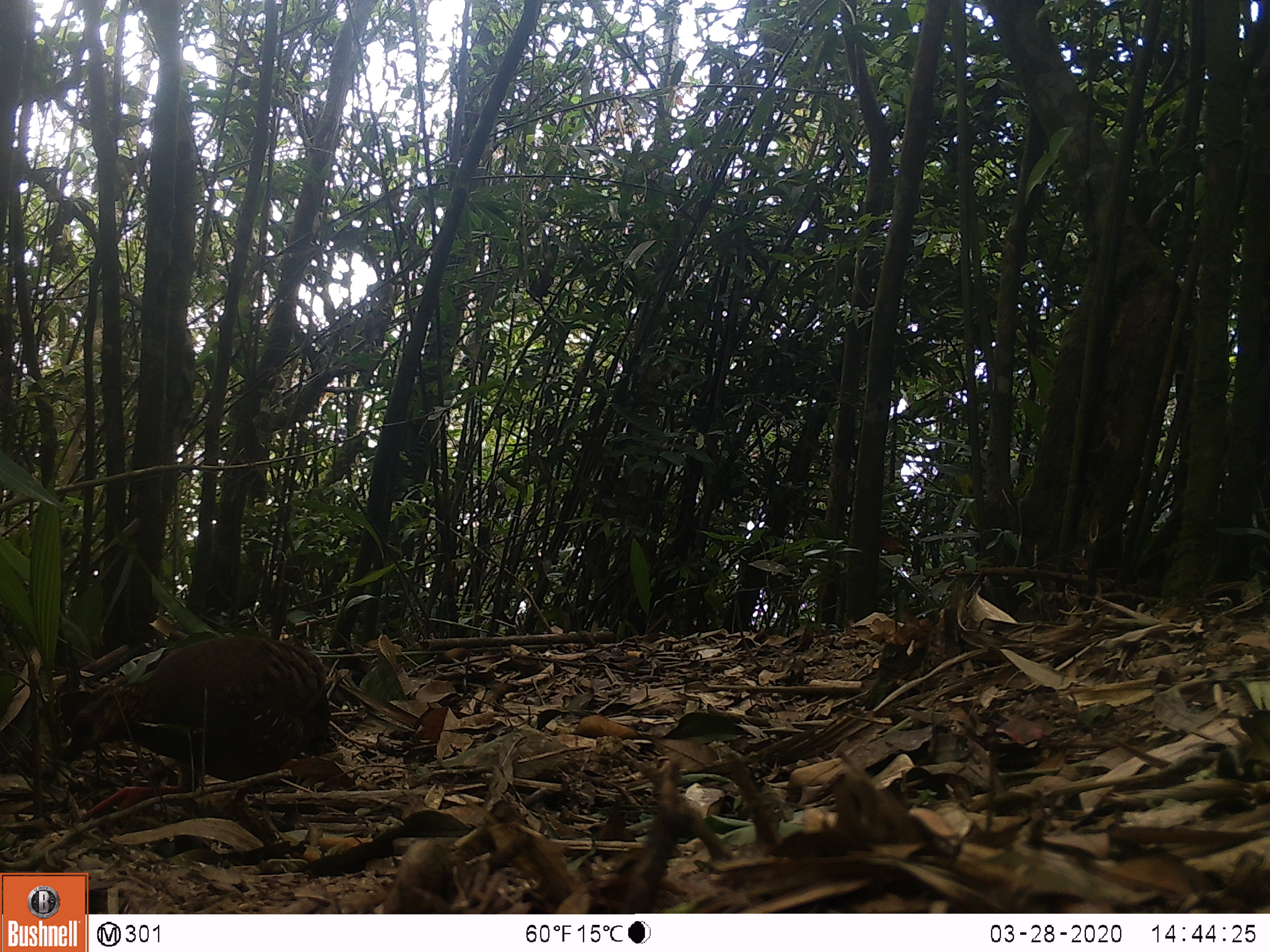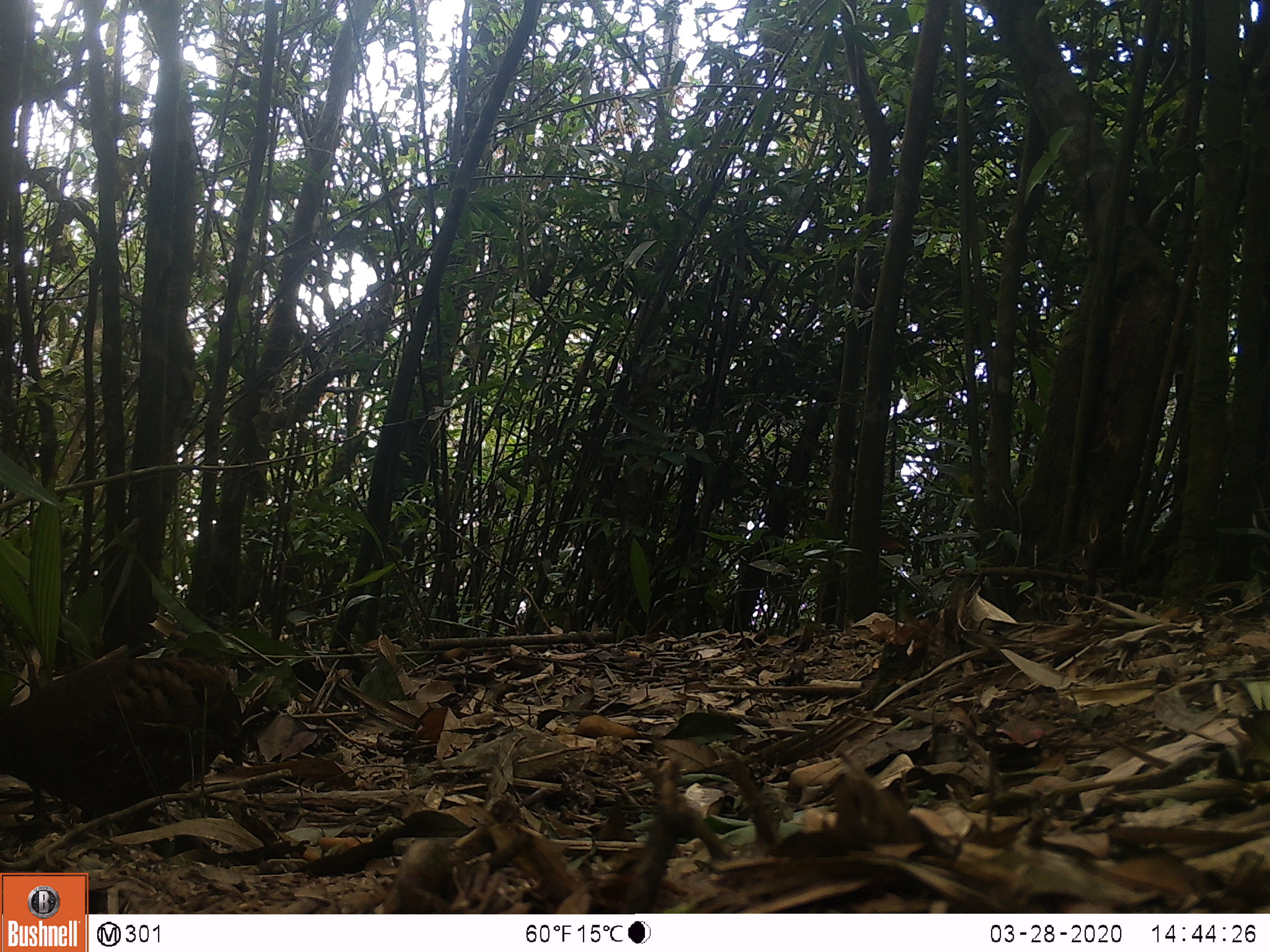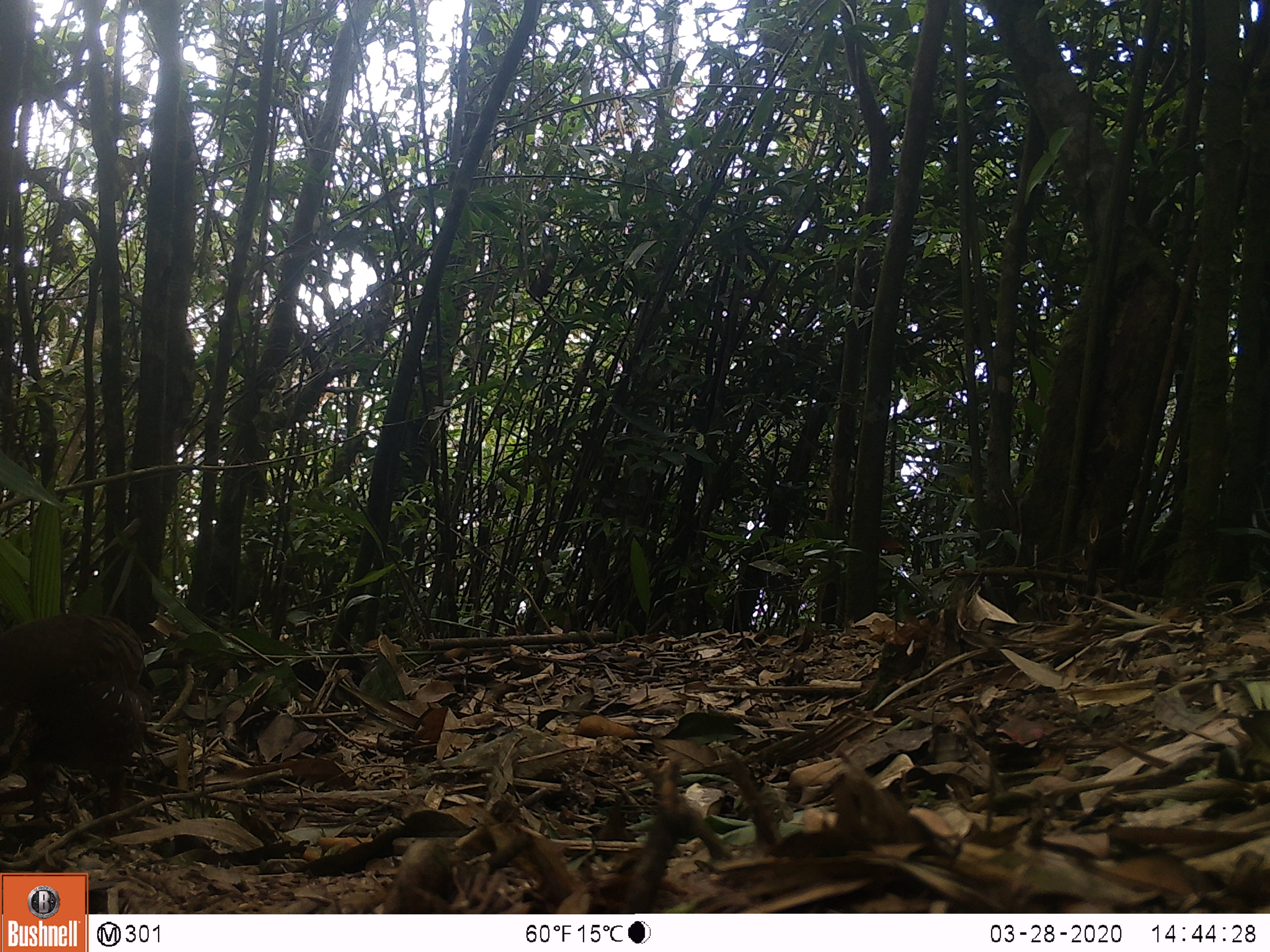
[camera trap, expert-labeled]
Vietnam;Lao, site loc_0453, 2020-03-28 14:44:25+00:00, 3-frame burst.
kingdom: Animalia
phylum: Chordata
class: Aves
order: Galliformes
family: Phasianidae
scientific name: Phasianidae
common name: partridge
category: unidentified partridge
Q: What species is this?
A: Unidentified partridge (partridge) (Phasianidae).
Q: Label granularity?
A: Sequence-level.